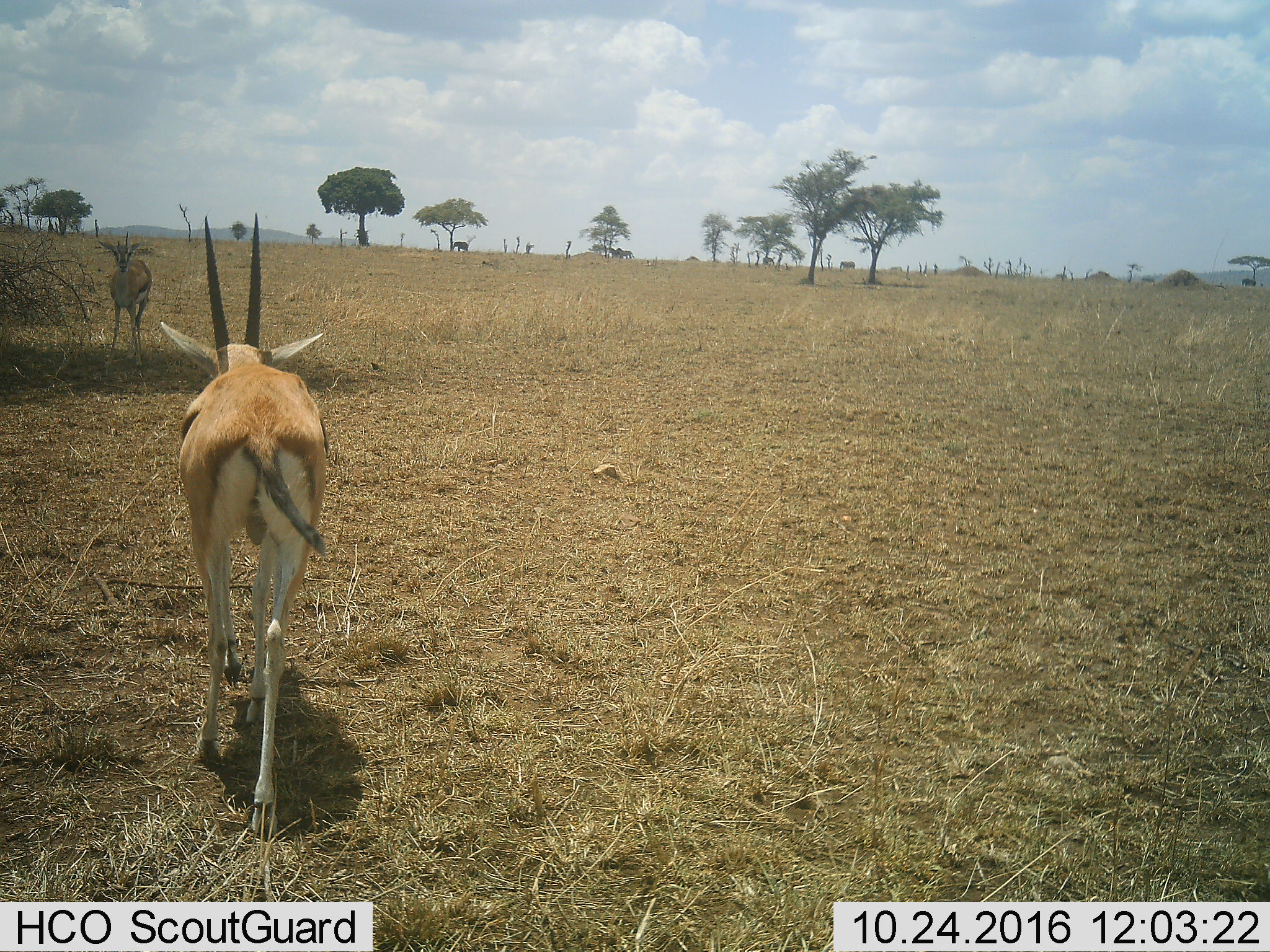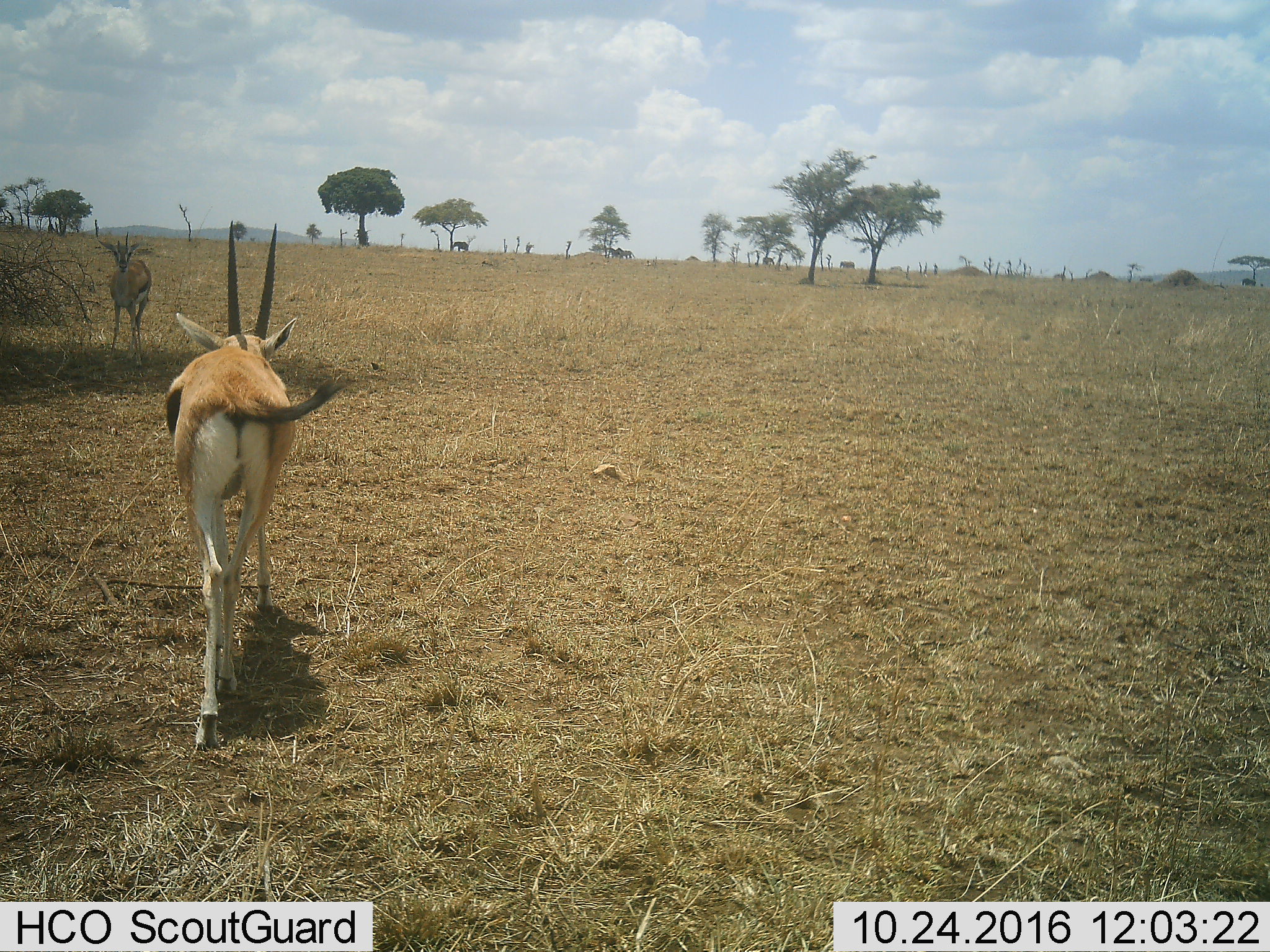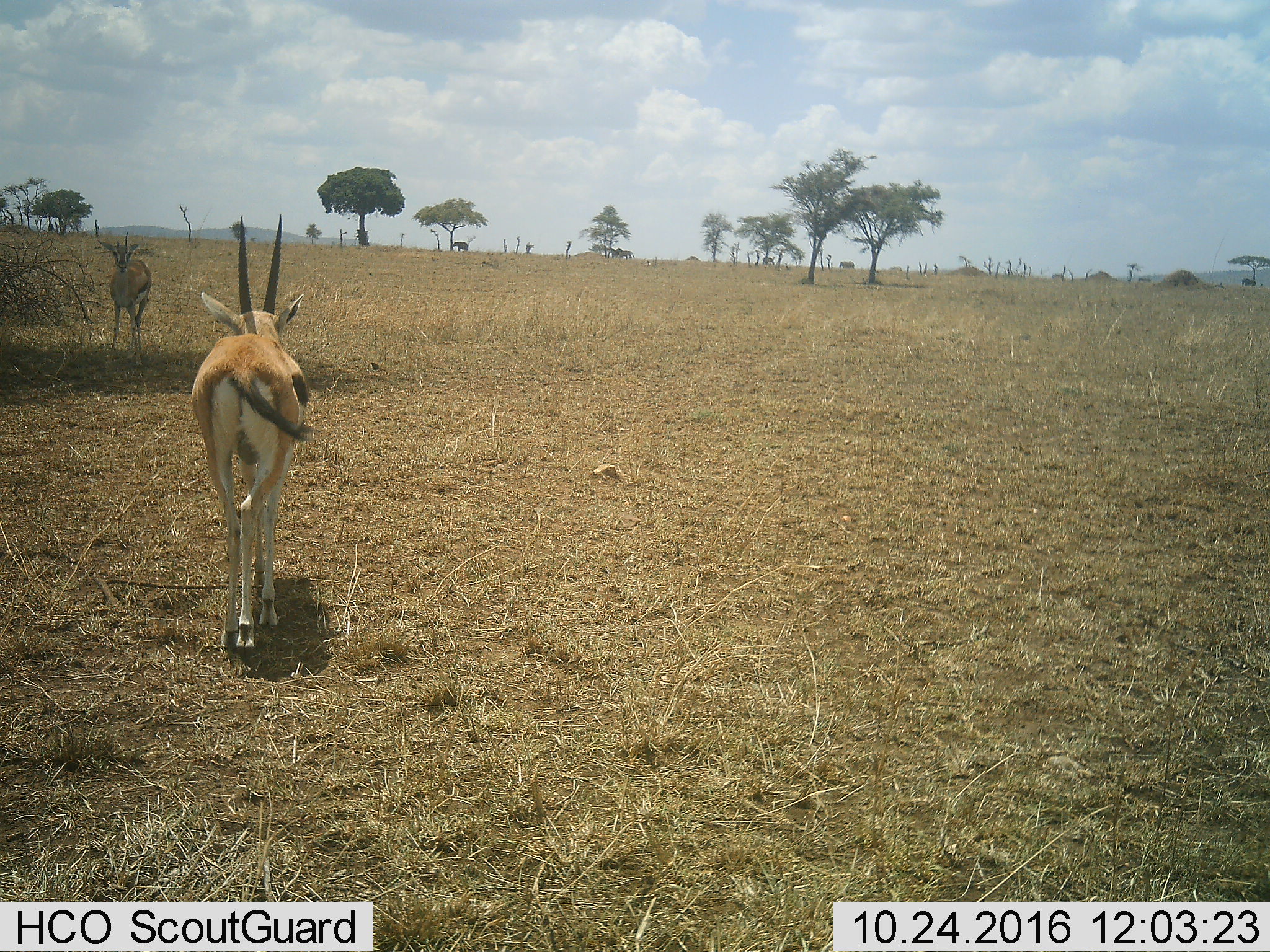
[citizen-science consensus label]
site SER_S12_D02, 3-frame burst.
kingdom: Animalia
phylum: Chordata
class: Mammalia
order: Proboscidea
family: Elephantidae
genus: Loxodonta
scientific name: Loxodonta africana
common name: african bush elephant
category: elephant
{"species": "elephant (african bush elephant) (Loxodonta africana)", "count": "5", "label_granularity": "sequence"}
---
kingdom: Animalia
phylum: Chordata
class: Mammalia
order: Artiodactyla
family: Bovidae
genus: Eudorcas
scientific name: Eudorcas thomsonii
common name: thomson's gazelle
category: gazellethomsons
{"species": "gazellethomsons (thomson's gazelle) (Eudorcas thomsonii)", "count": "2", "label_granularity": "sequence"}